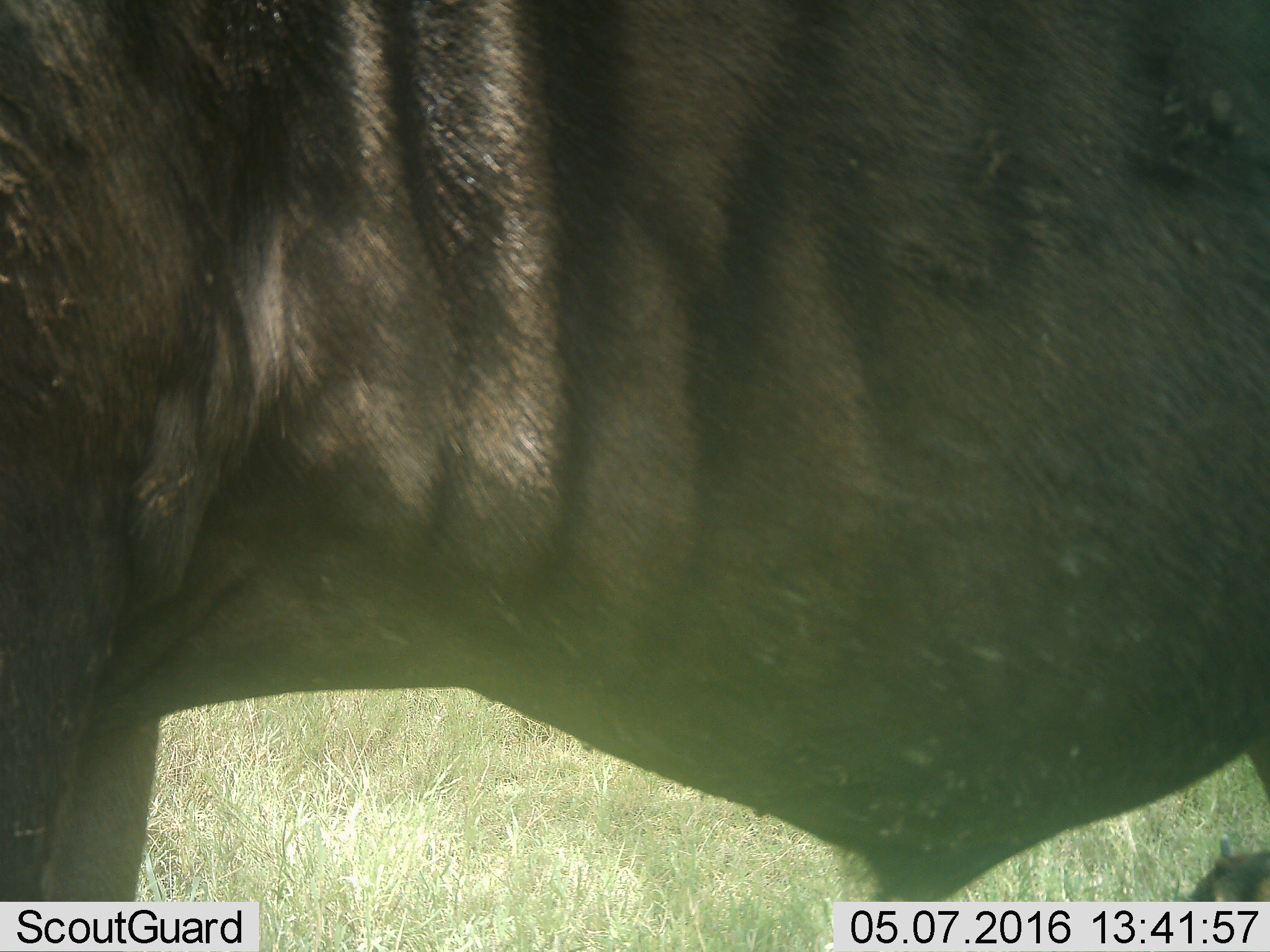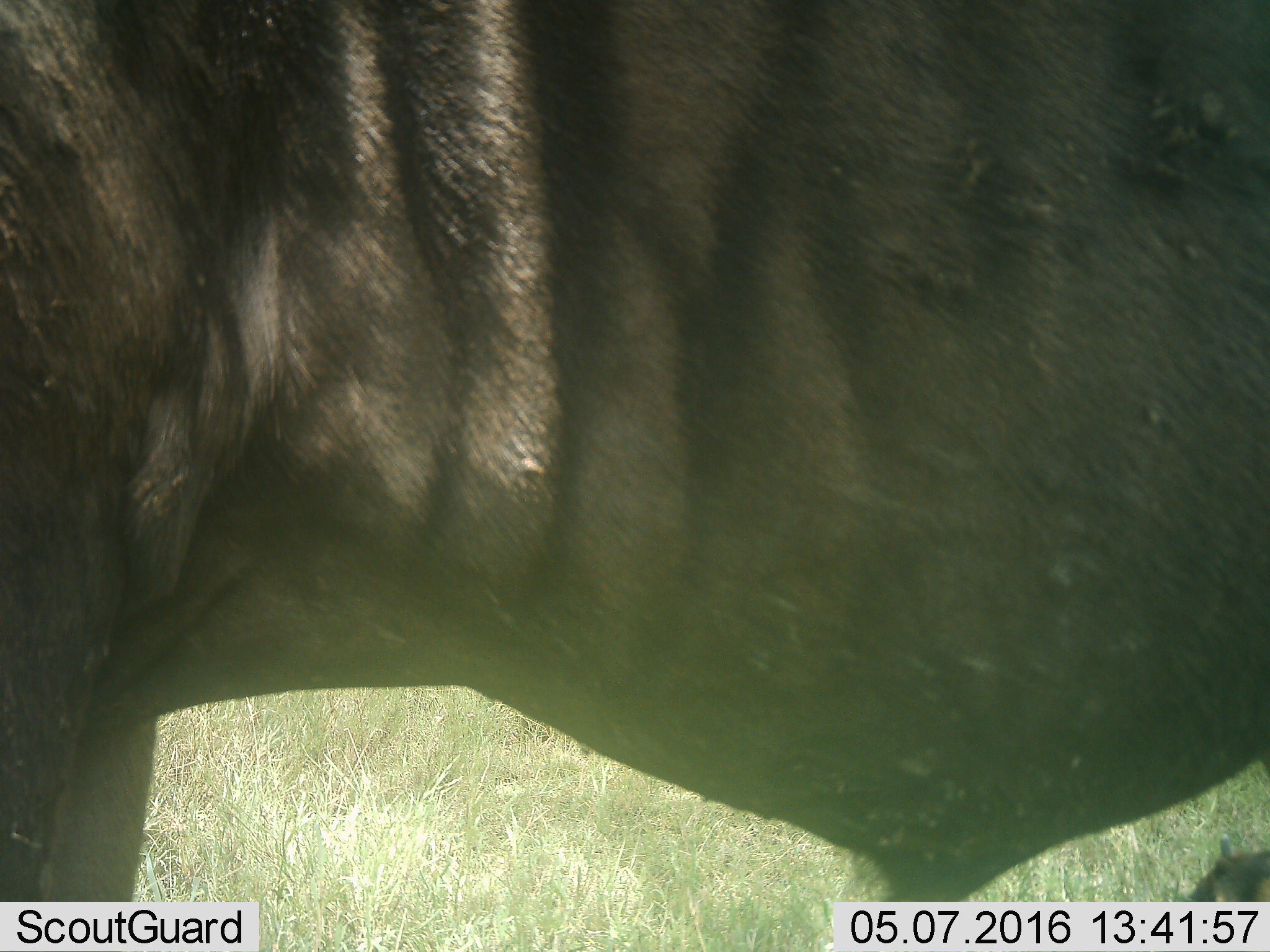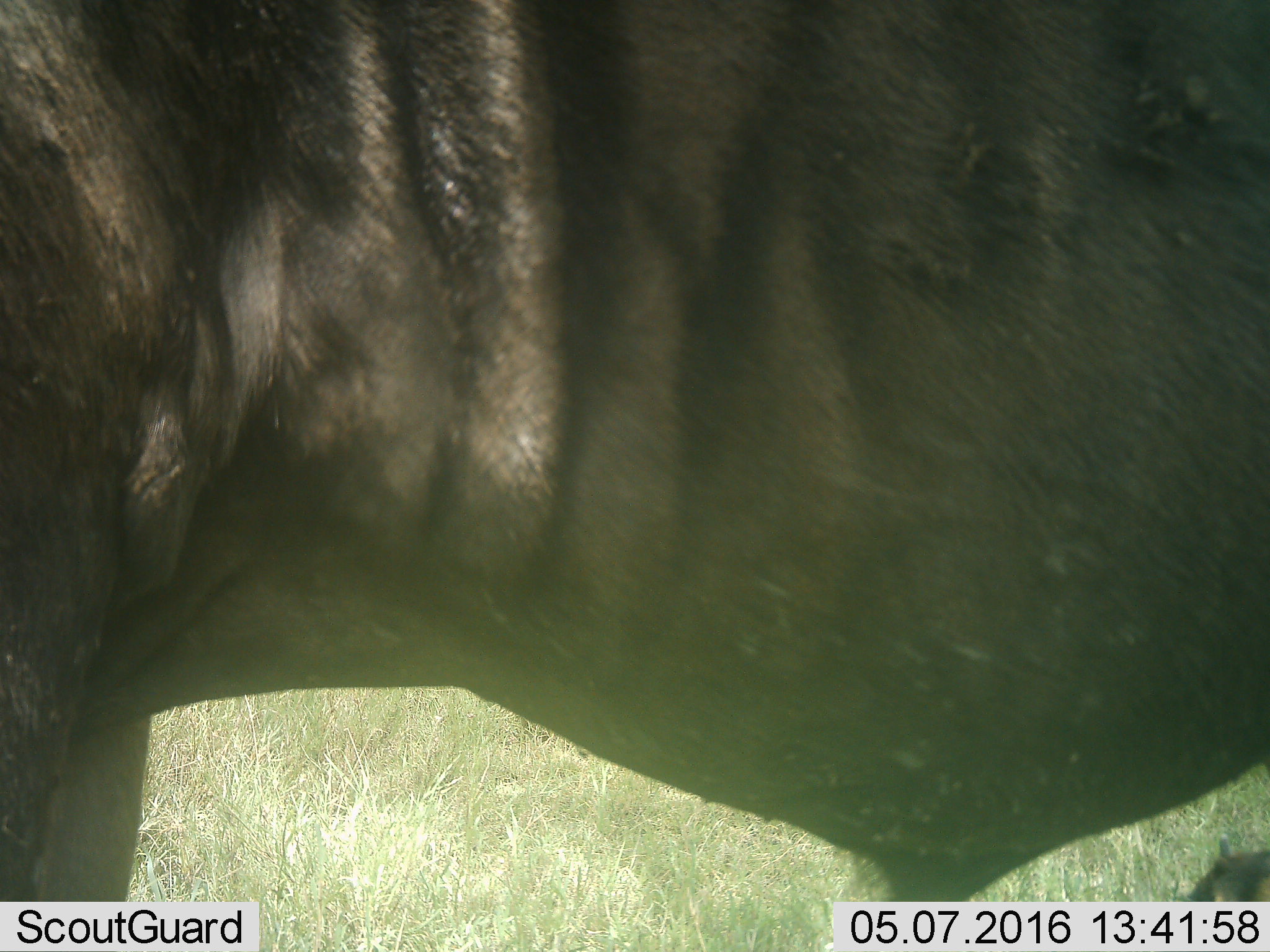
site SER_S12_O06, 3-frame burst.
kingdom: Animalia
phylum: Chordata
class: Mammalia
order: Artiodactyla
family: Bovidae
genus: Connochaetes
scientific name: Connochaetes taurinus taurinus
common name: blue wildebeest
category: wildebeestblue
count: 1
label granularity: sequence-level